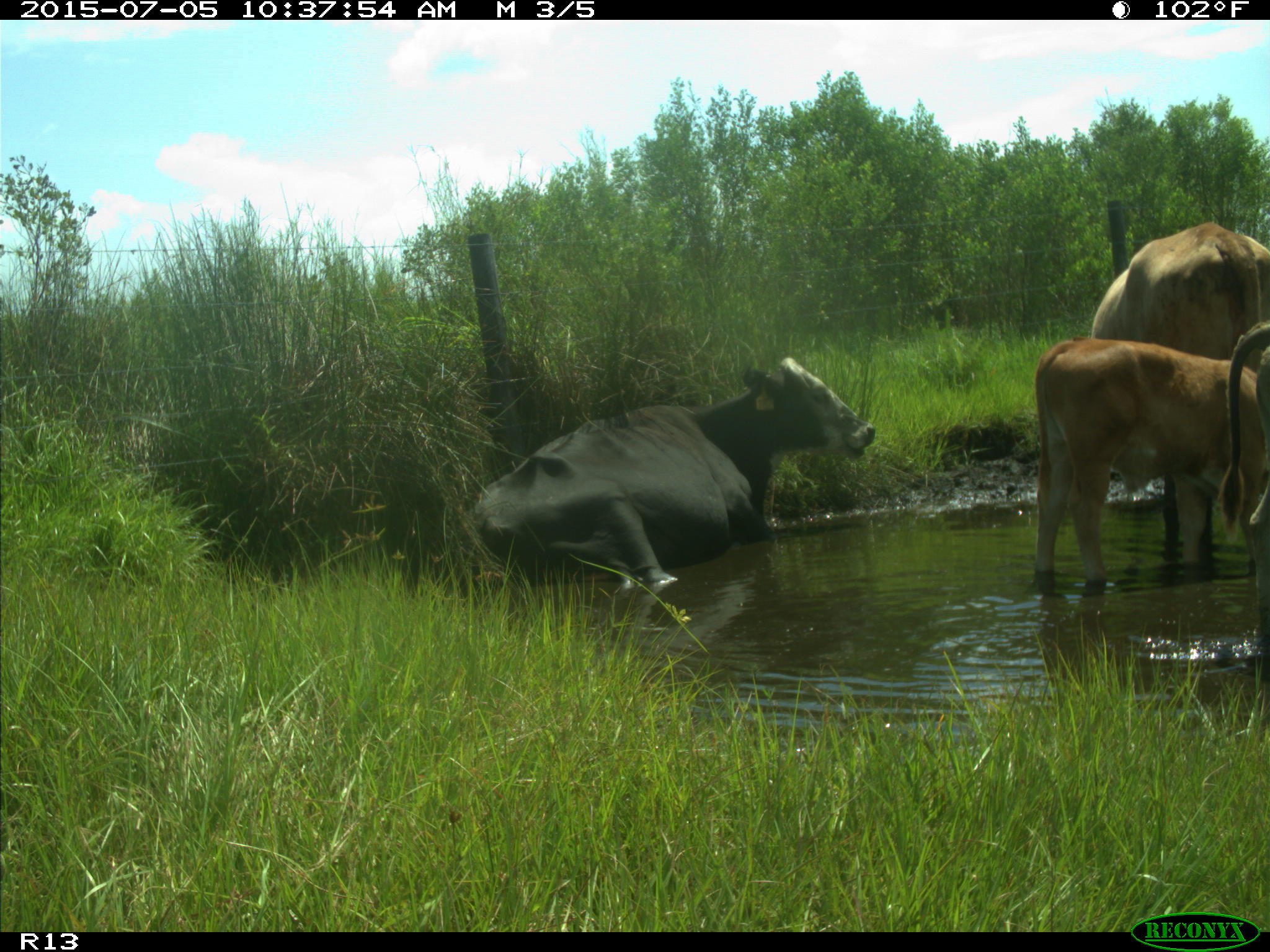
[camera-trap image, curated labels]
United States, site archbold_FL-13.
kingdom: Animalia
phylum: Chordata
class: Mammalia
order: Artiodactyla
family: Bovidae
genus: Bos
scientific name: Bos taurus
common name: domestic cow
Bos taurus (domestic cow).